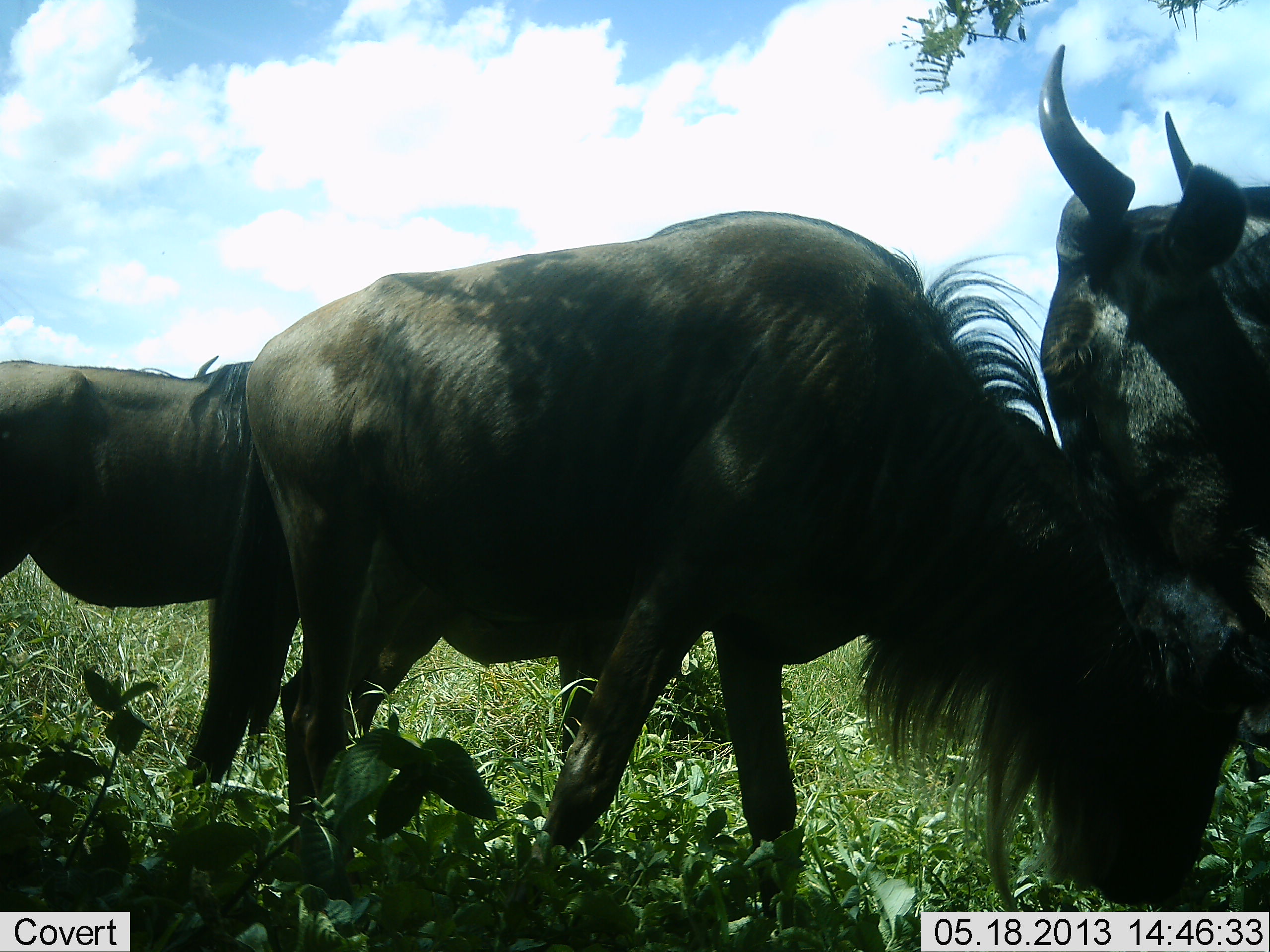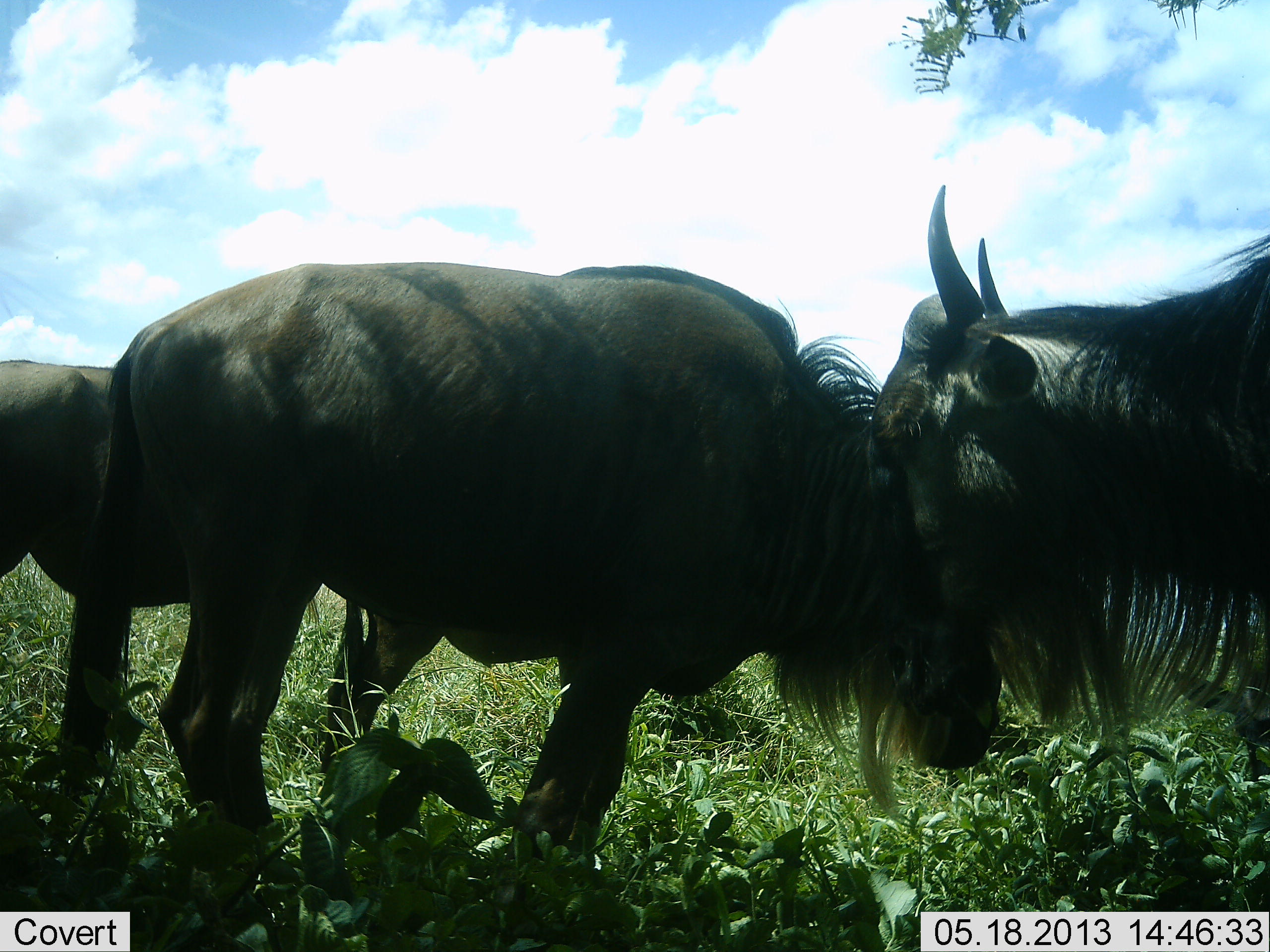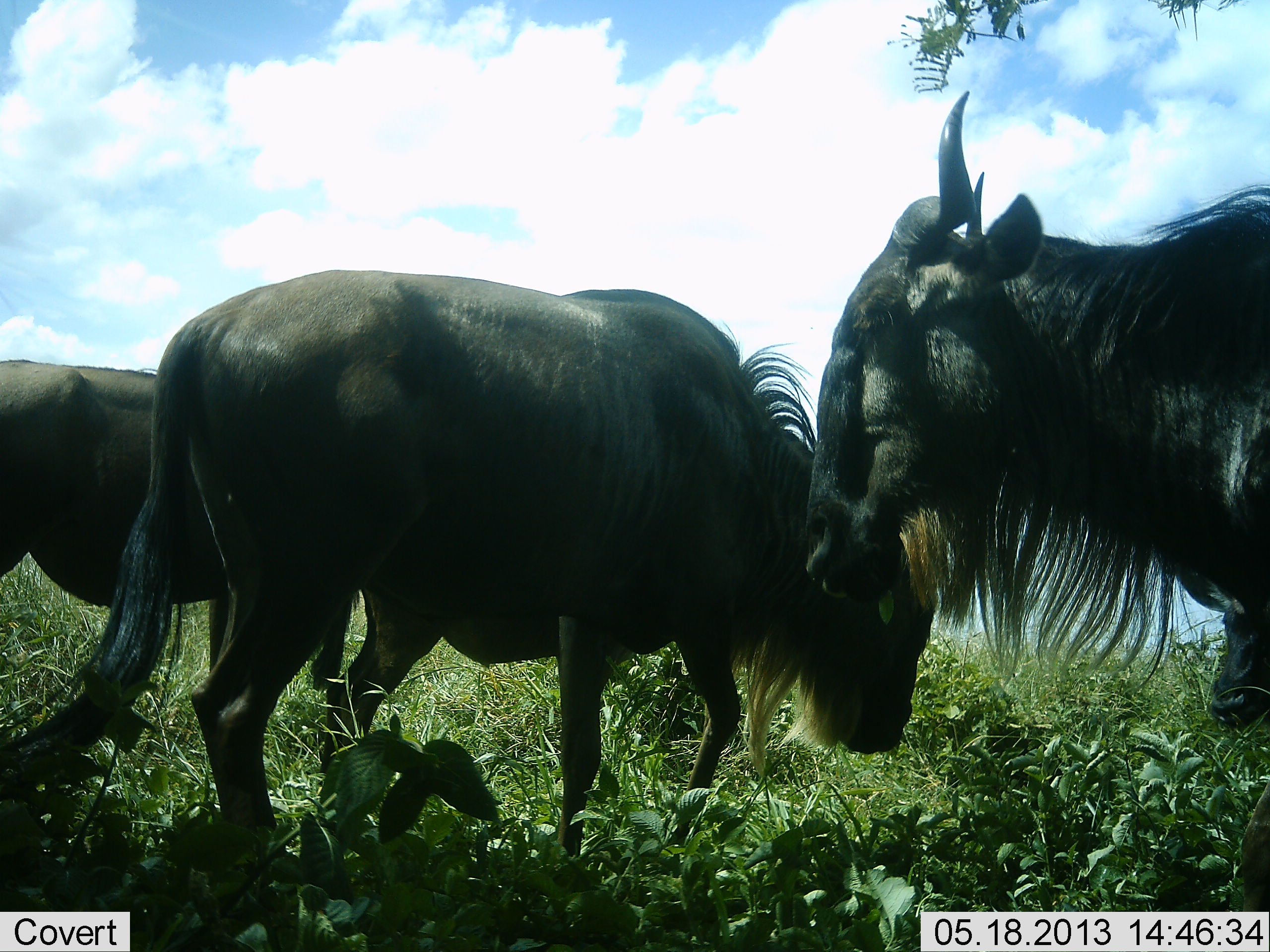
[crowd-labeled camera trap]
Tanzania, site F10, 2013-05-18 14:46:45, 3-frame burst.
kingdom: Animalia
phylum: Chordata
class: Mammalia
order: Artiodactyla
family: Bovidae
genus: Connochaetes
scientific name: Connochaetes taurinus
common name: blue wildebeest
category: wildebeest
Wildebeest (blue wildebeest) (Connochaetes taurinus), count 3. Behavior (volunteer vote fractions): standing 50%, resting 0%, moving 20%, interacting 30%. Young present (vote fraction): 0%. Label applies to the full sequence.